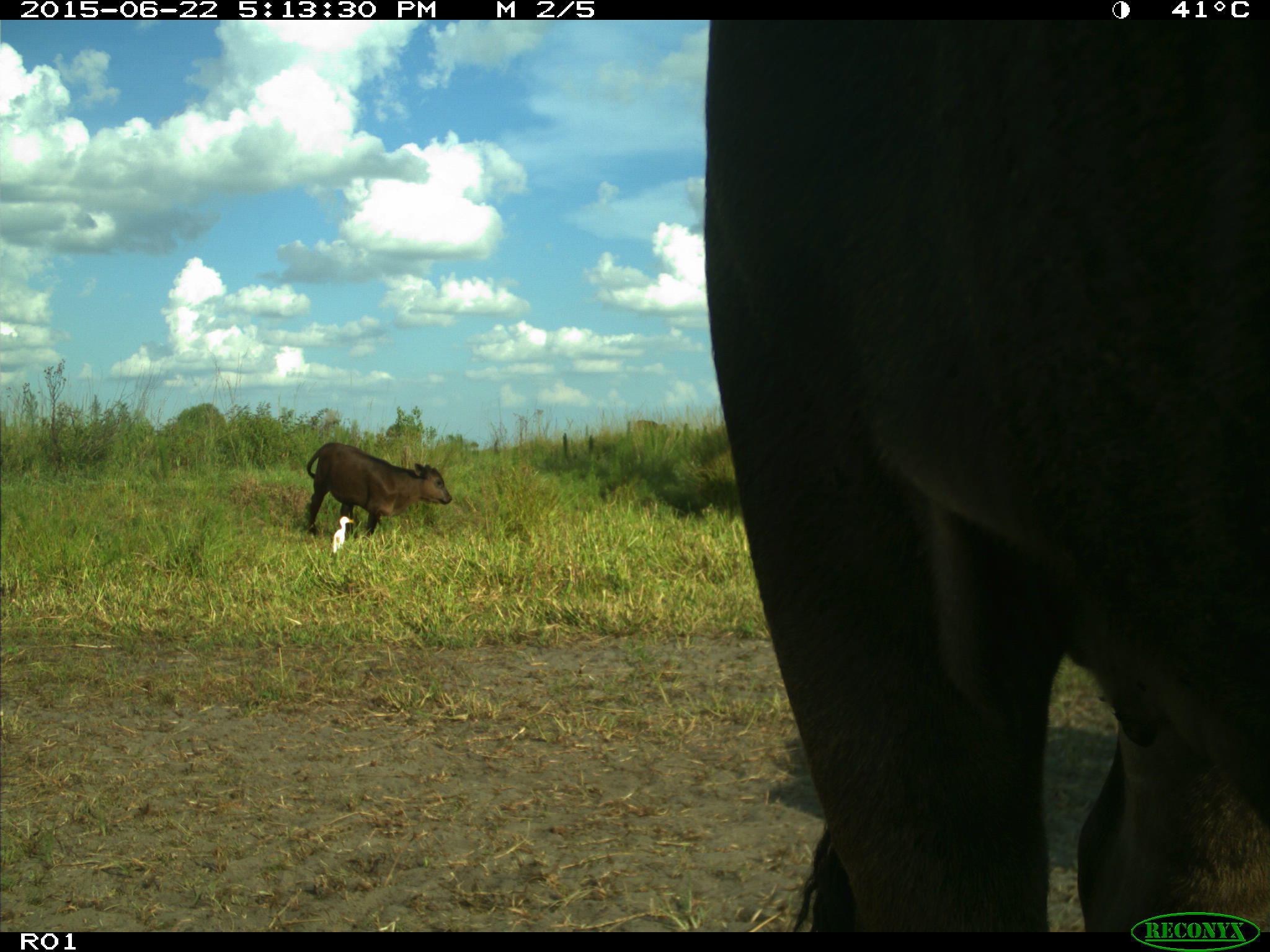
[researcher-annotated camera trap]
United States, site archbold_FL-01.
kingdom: Animalia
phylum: Chordata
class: Mammalia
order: Artiodactyla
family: Bovidae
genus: Bos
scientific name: Bos taurus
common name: domestic cow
Bos taurus (domestic cow).